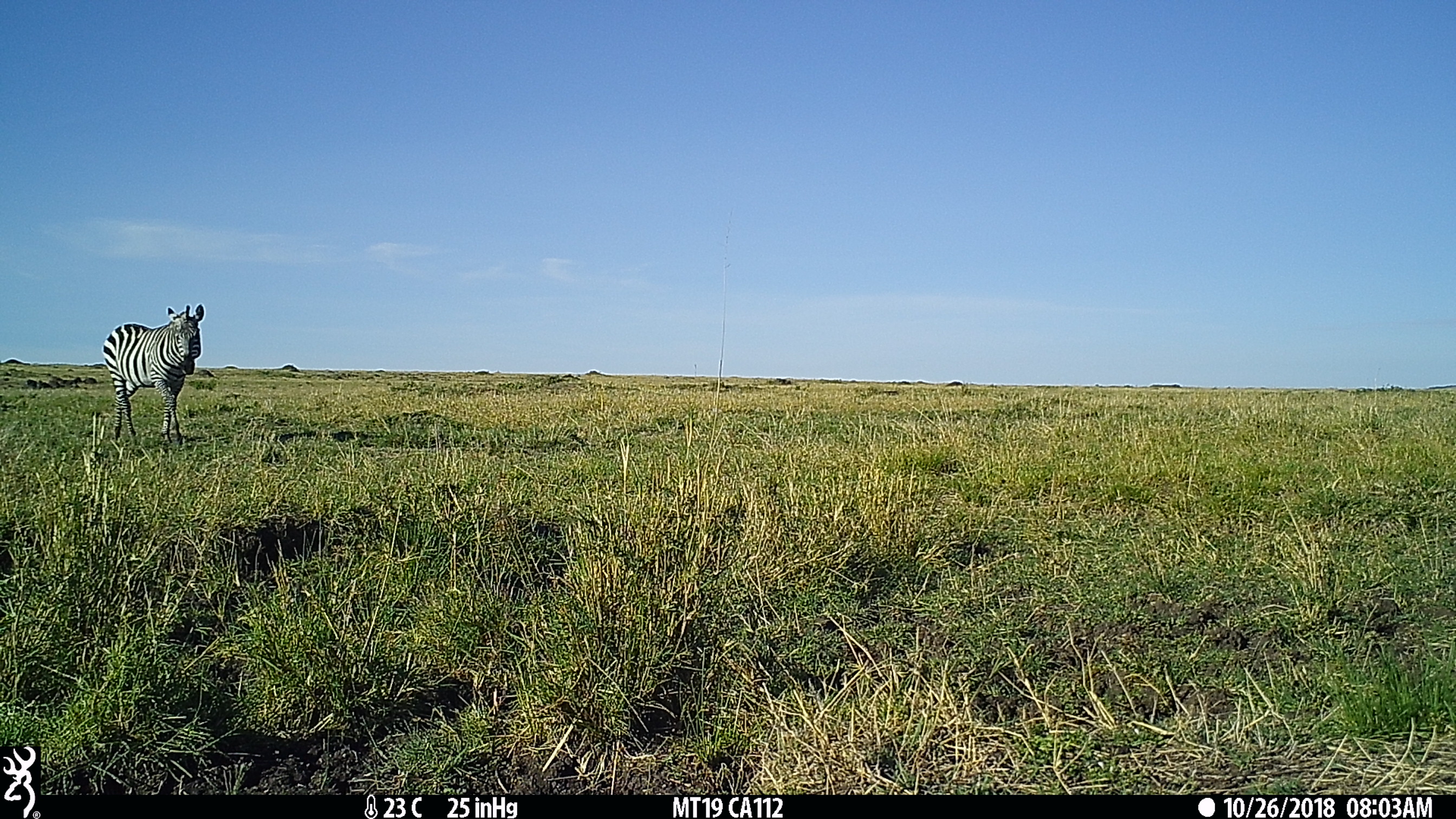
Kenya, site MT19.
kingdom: Animalia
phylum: Chordata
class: Mammalia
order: Perissodactyla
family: Equidae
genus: Equus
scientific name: Equus quagga burchellii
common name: burchell's zebra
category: zebra